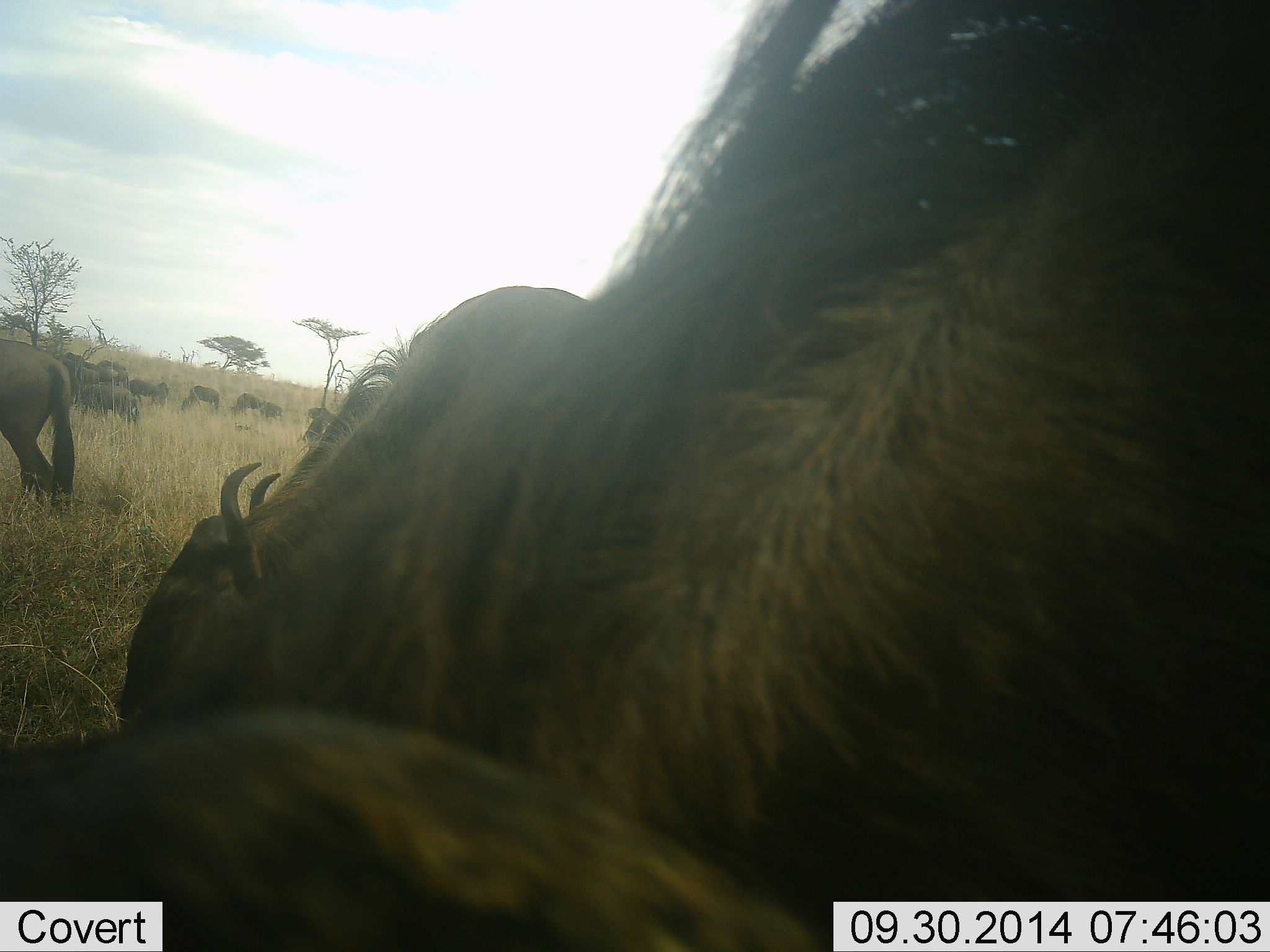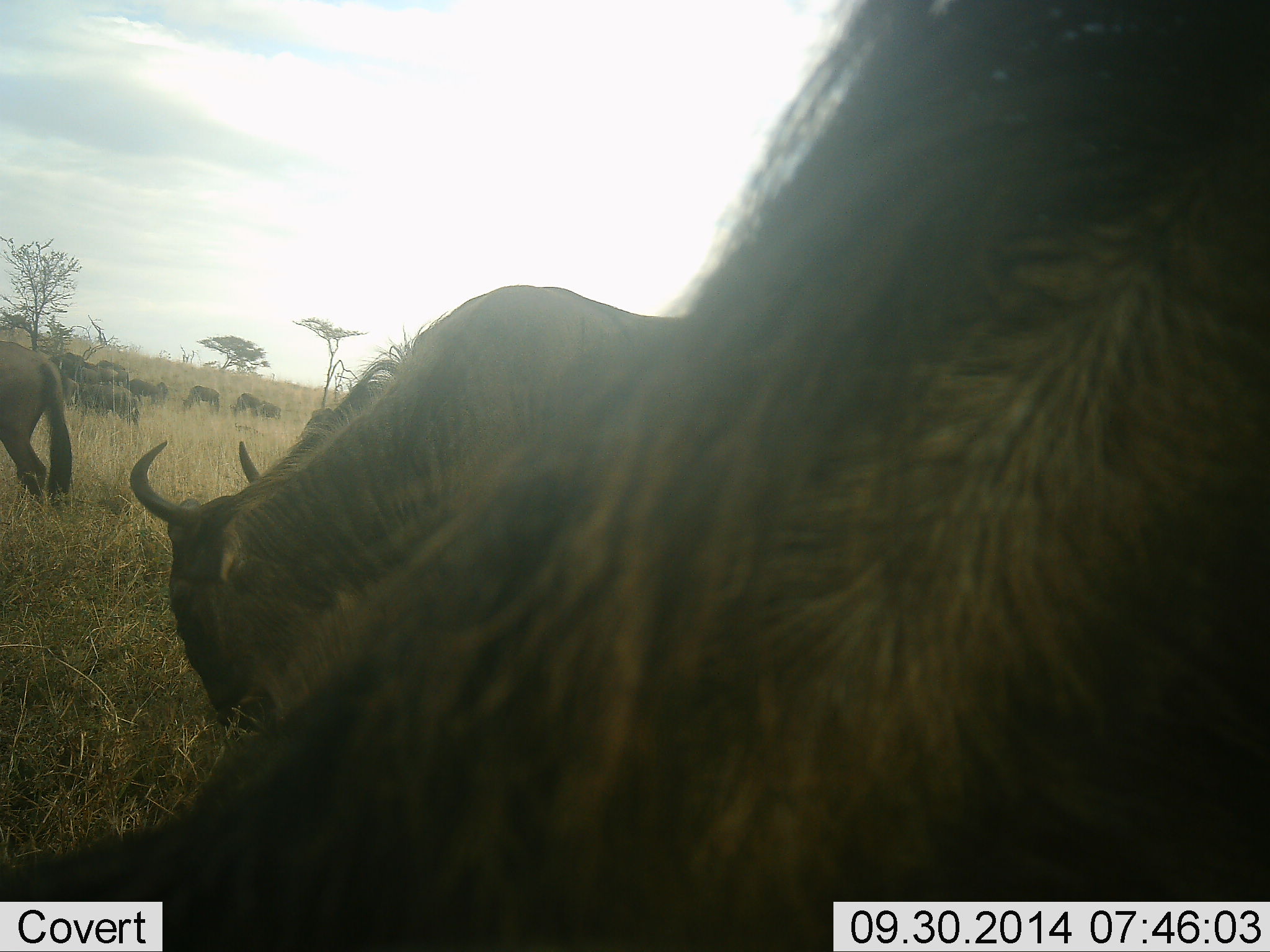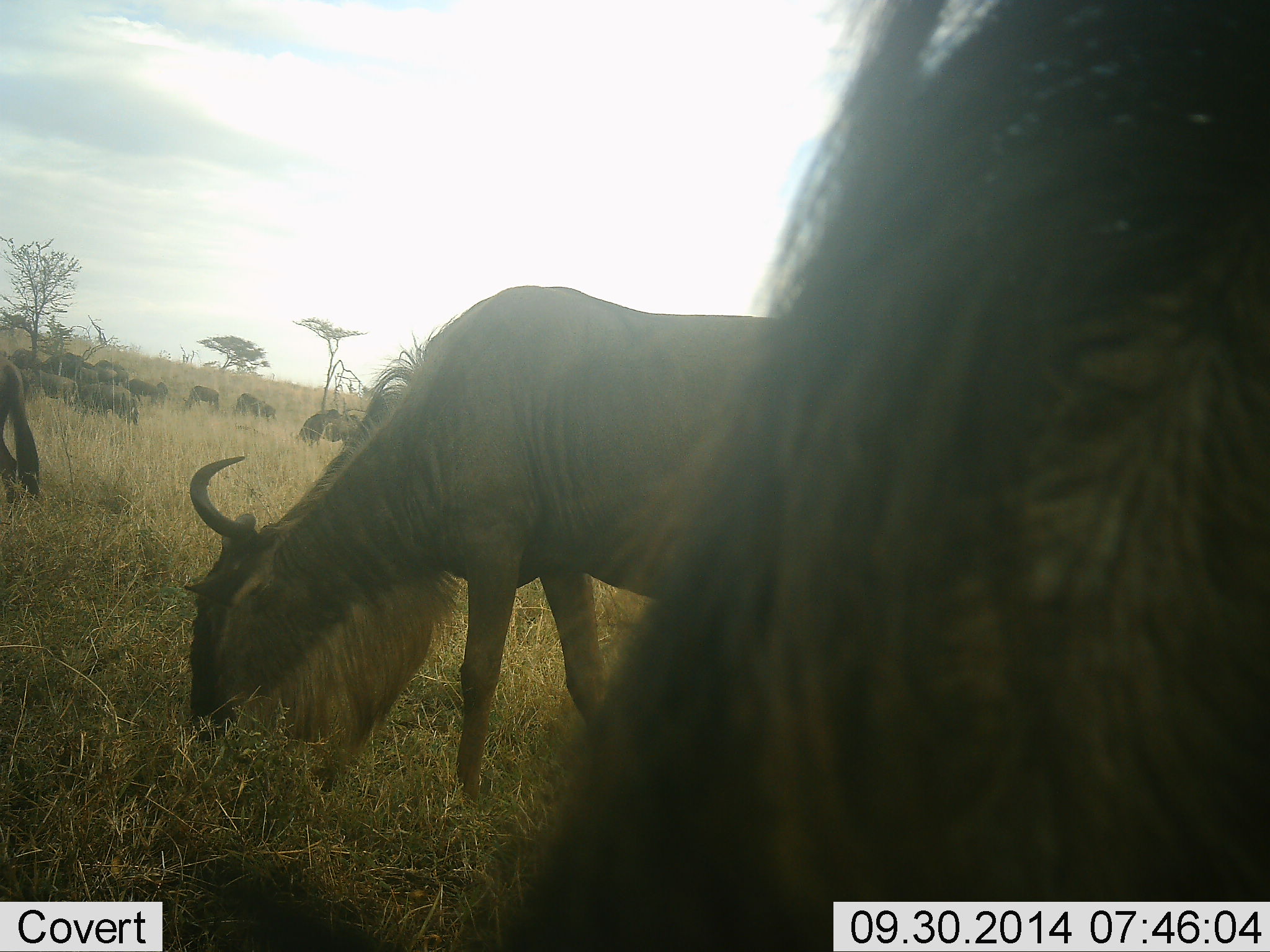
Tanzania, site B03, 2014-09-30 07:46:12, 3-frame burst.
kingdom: Animalia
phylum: Chordata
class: Mammalia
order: Artiodactyla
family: Bovidae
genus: Connochaetes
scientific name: Connochaetes taurinus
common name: blue wildebeest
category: wildebeest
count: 10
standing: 60%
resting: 10%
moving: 40%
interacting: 10%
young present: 0%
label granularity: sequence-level